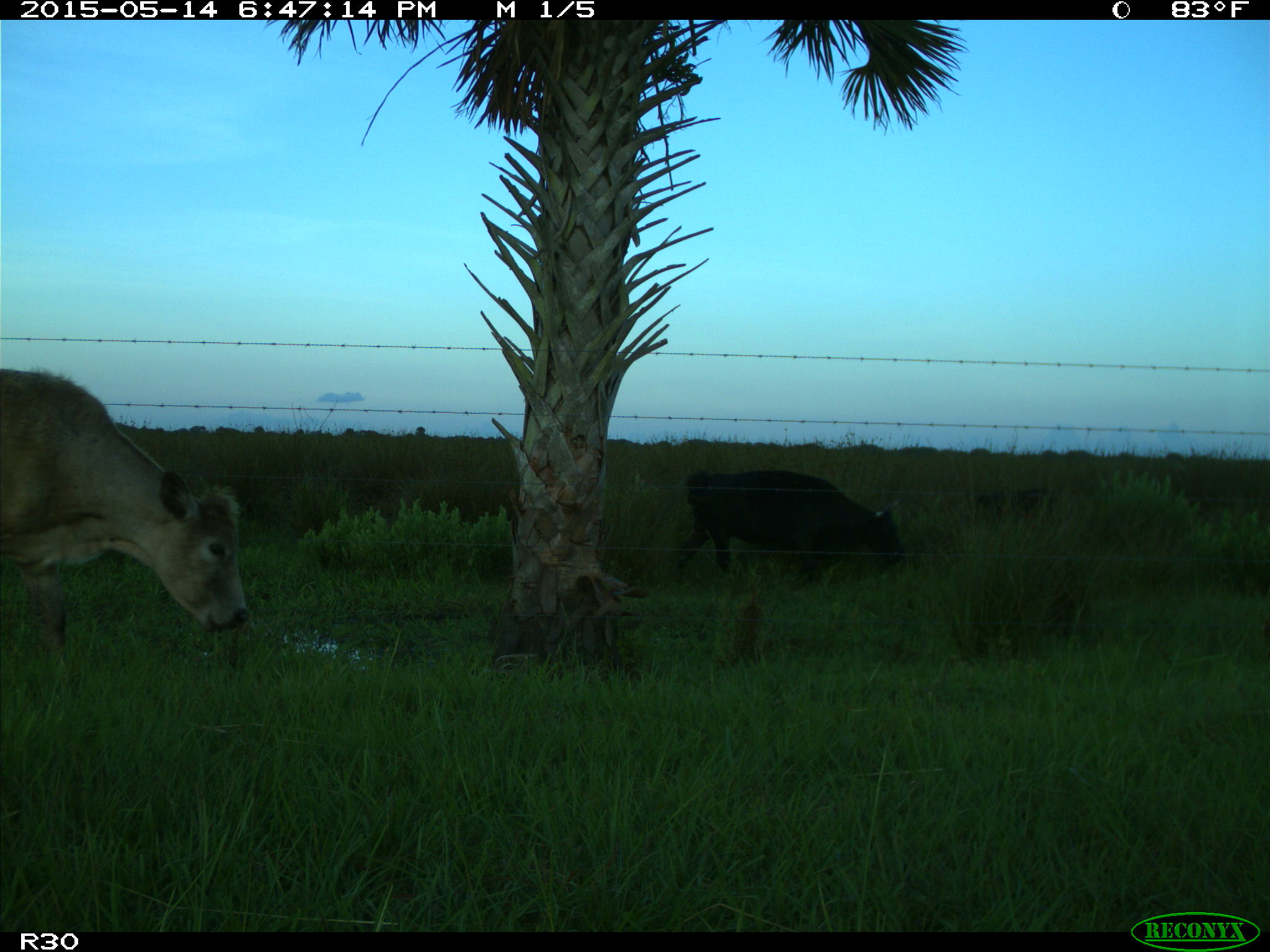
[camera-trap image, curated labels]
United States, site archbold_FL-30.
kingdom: Animalia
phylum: Chordata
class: Mammalia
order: Artiodactyla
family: Bovidae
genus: Bos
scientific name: Bos taurus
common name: domestic cow